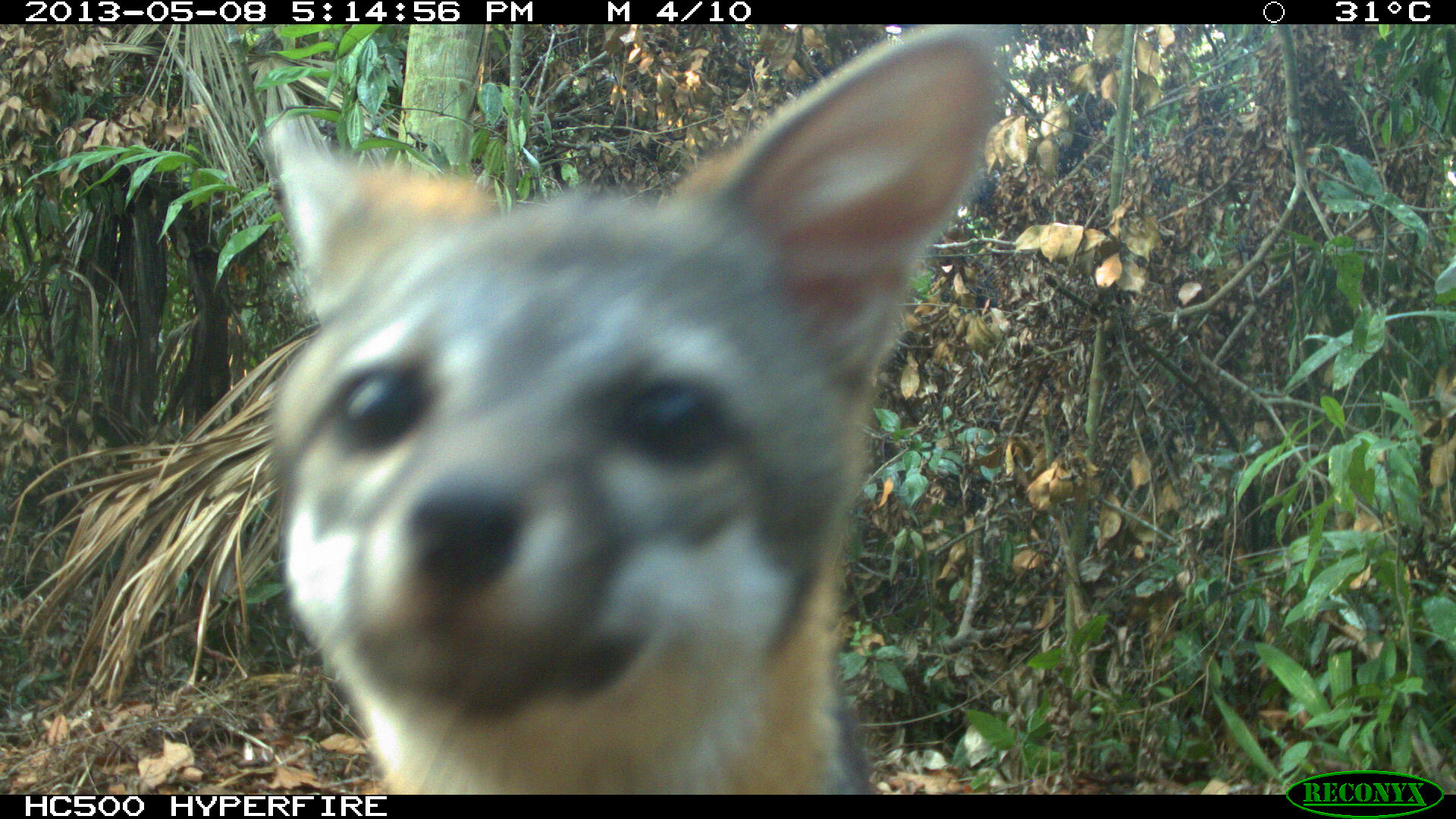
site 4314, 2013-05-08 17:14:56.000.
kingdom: Animalia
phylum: Chordata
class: Mammalia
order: Carnivora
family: Canidae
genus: Urocyon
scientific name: Urocyon cinereoargenteus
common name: gray fox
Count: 1.